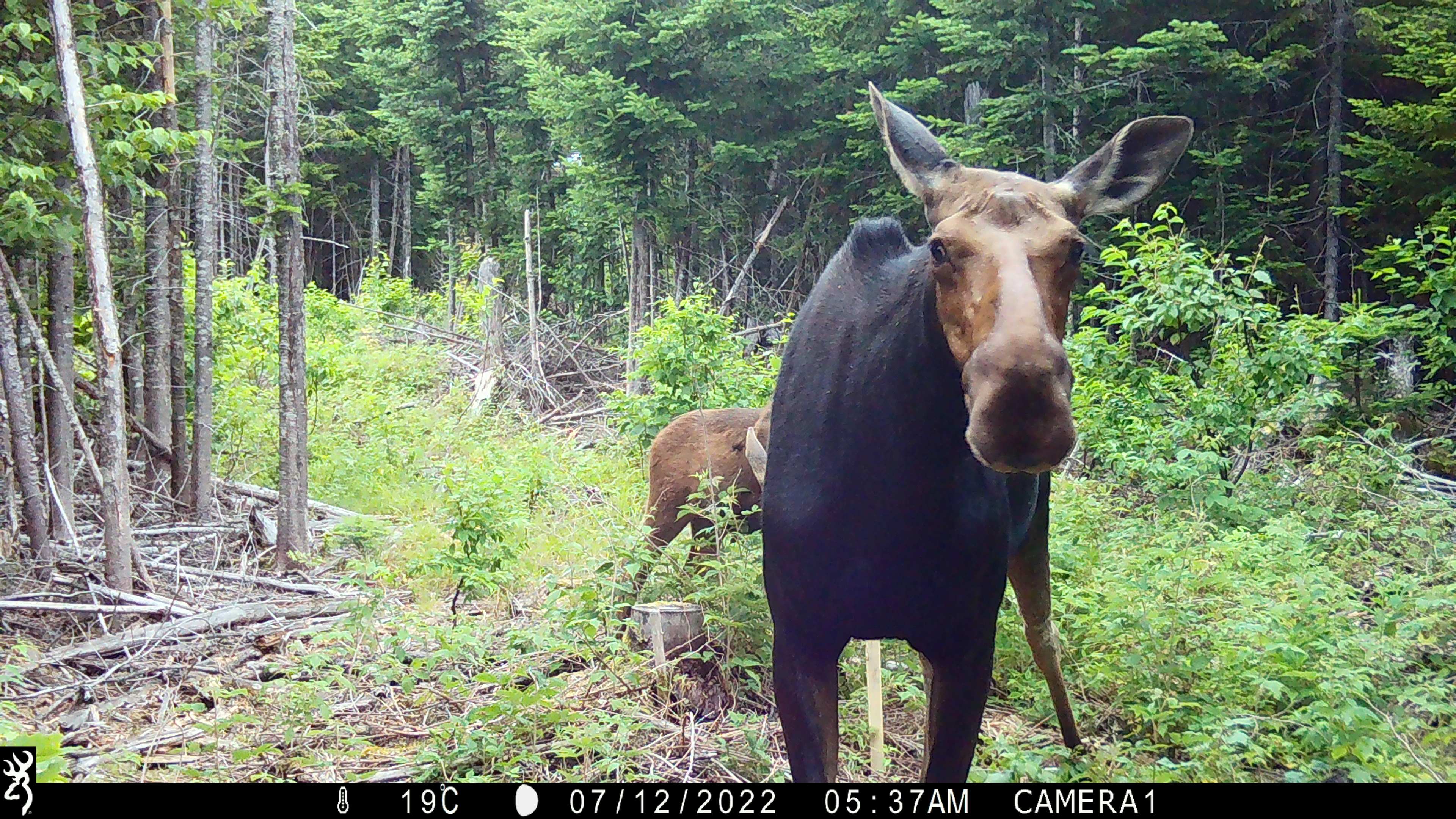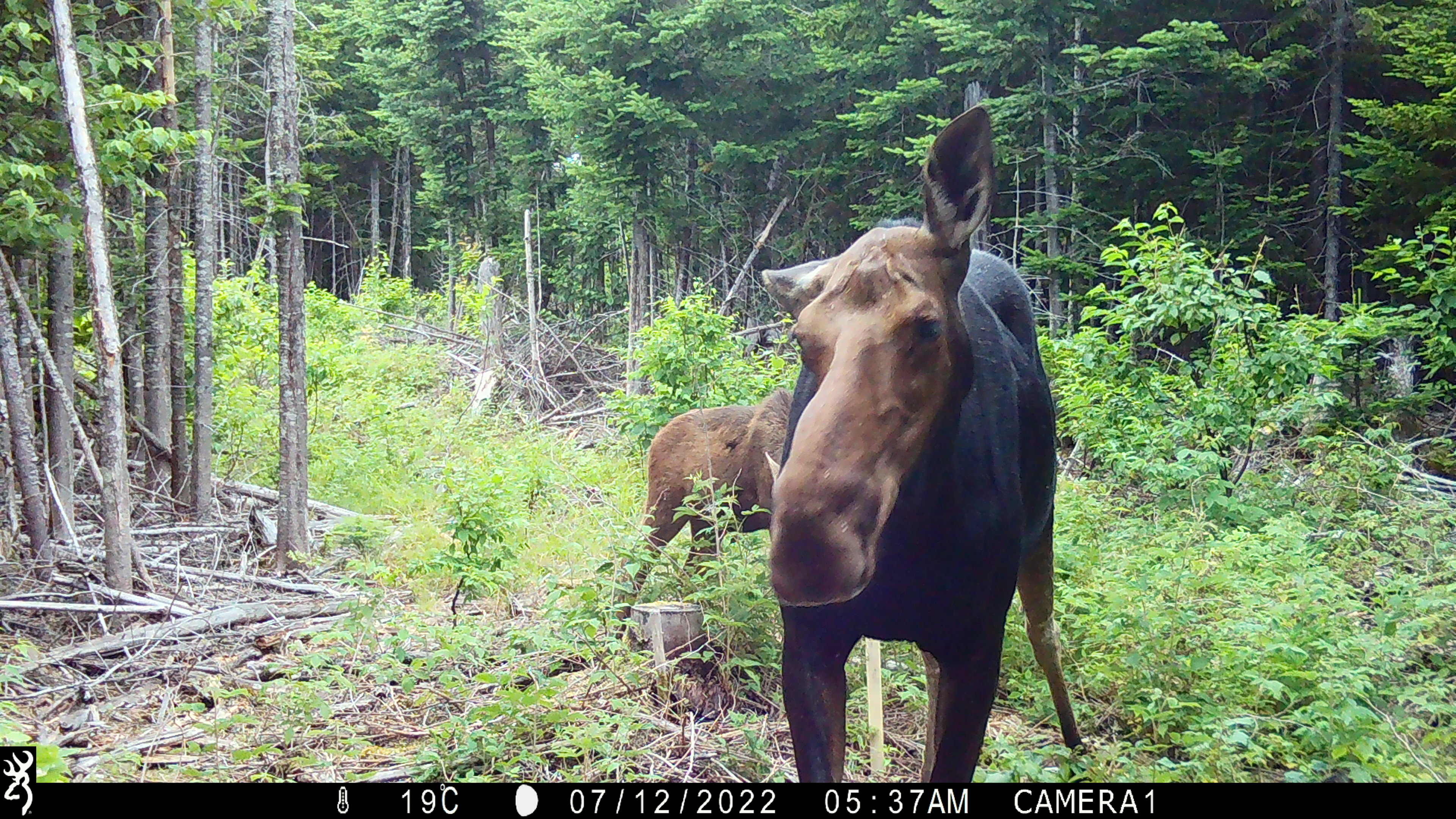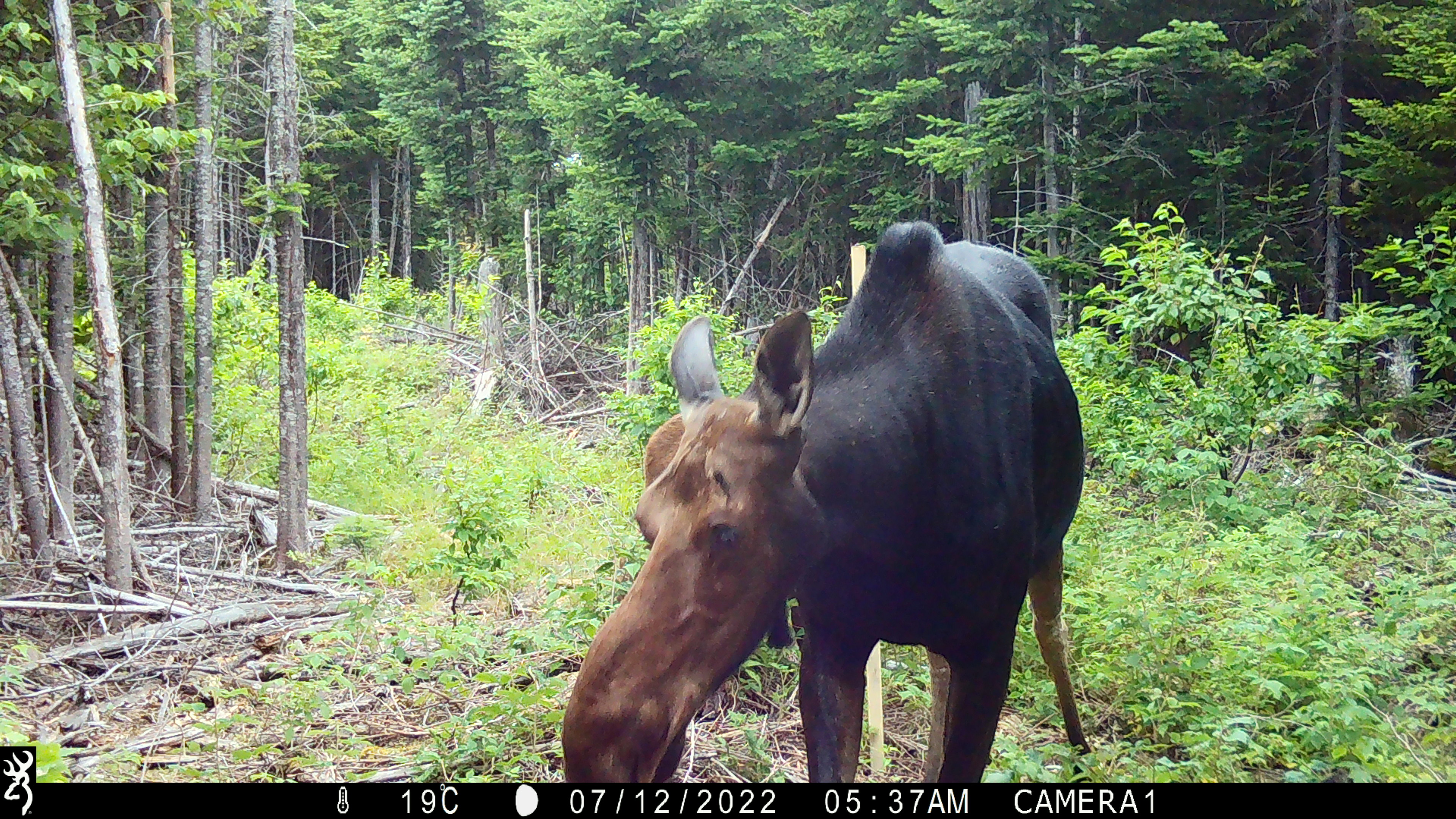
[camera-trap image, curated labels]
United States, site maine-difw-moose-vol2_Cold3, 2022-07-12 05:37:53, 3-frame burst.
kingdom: Animalia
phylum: Chordata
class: Mammalia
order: Artiodactyla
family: Cervidae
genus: Alces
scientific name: Alces alces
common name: moose